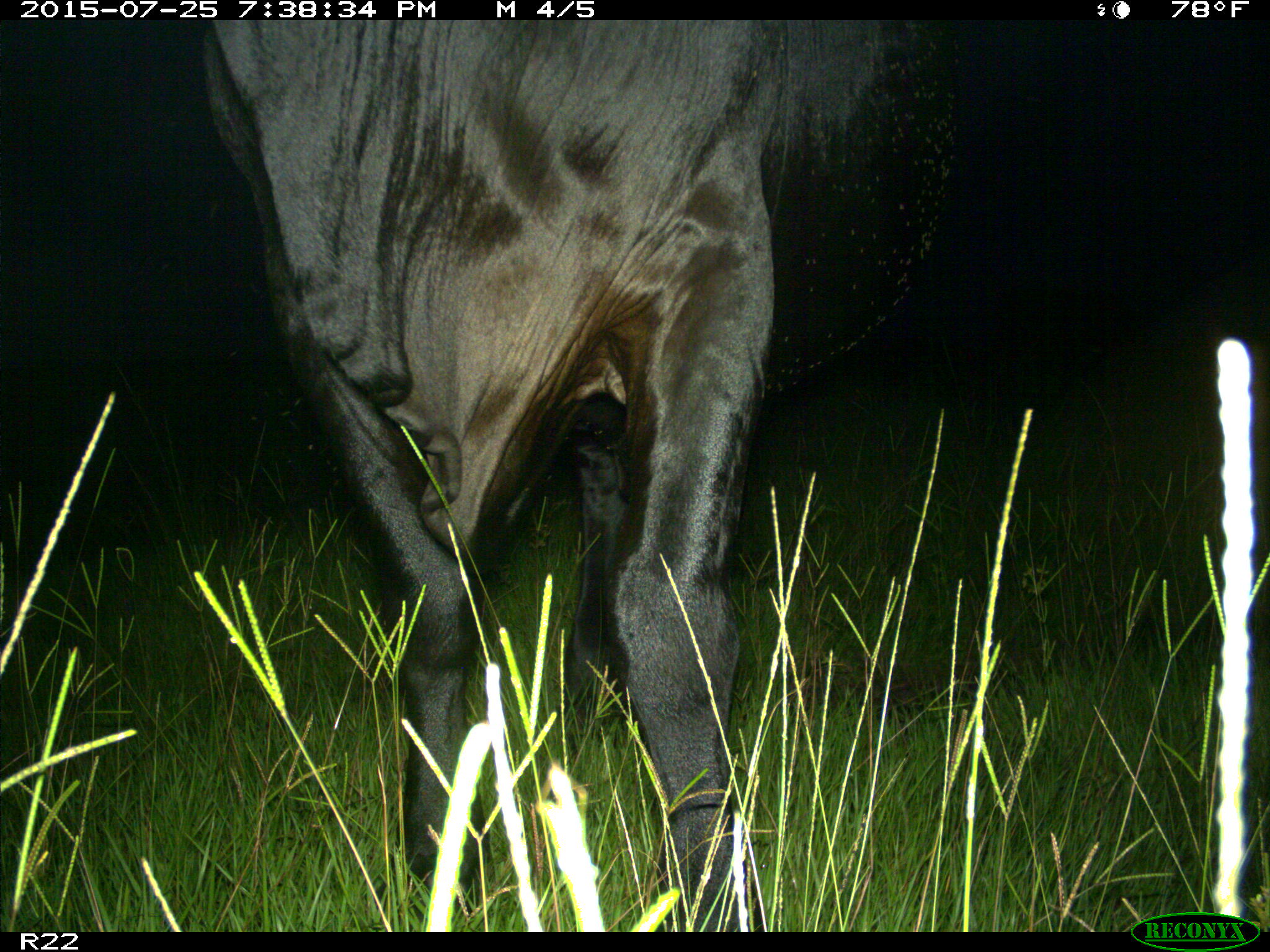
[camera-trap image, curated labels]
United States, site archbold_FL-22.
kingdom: Animalia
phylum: Chordata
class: Mammalia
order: Artiodactyla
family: Bovidae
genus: Bos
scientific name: Bos taurus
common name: domestic cow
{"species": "Bos taurus (domestic cow)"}